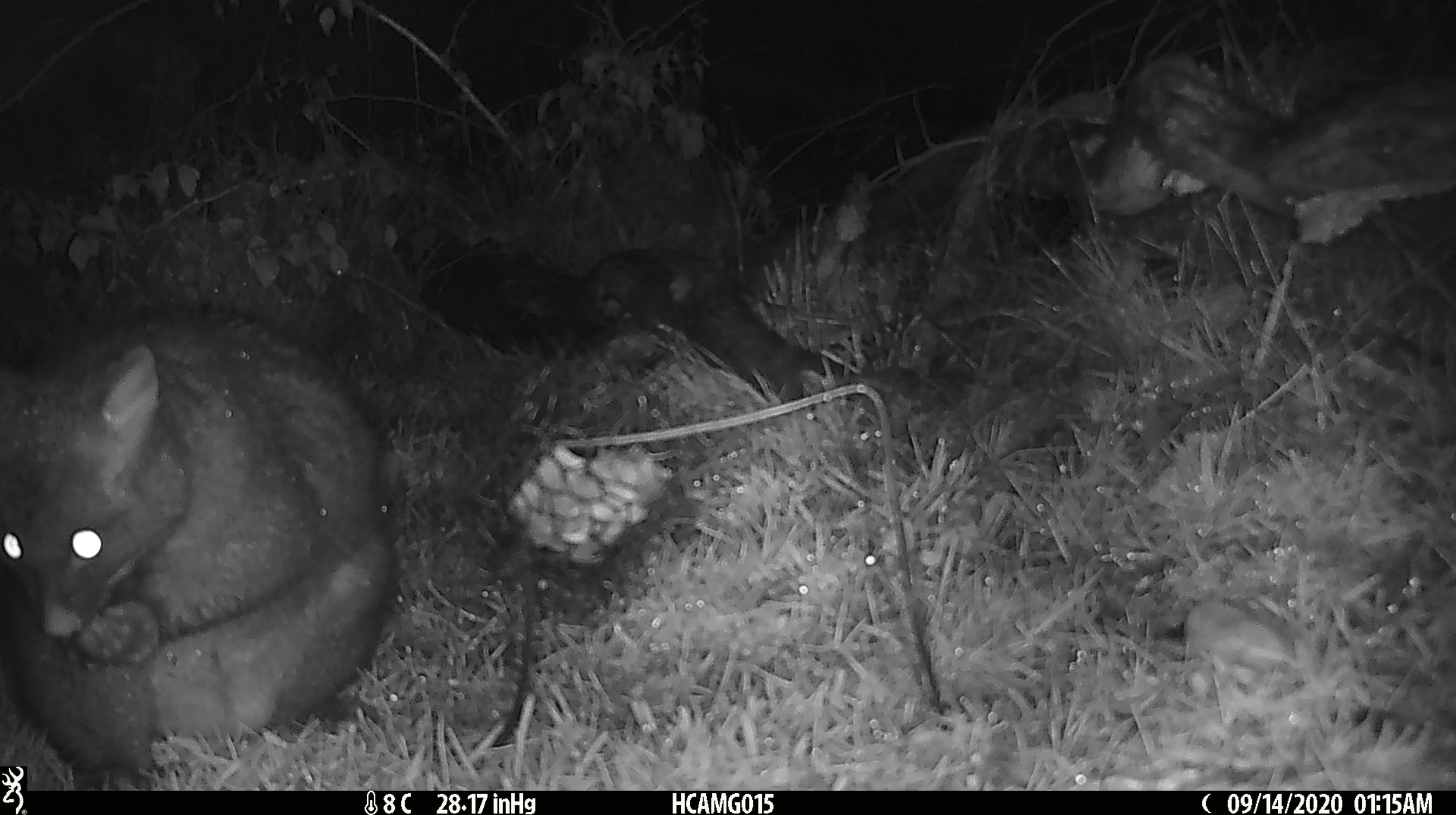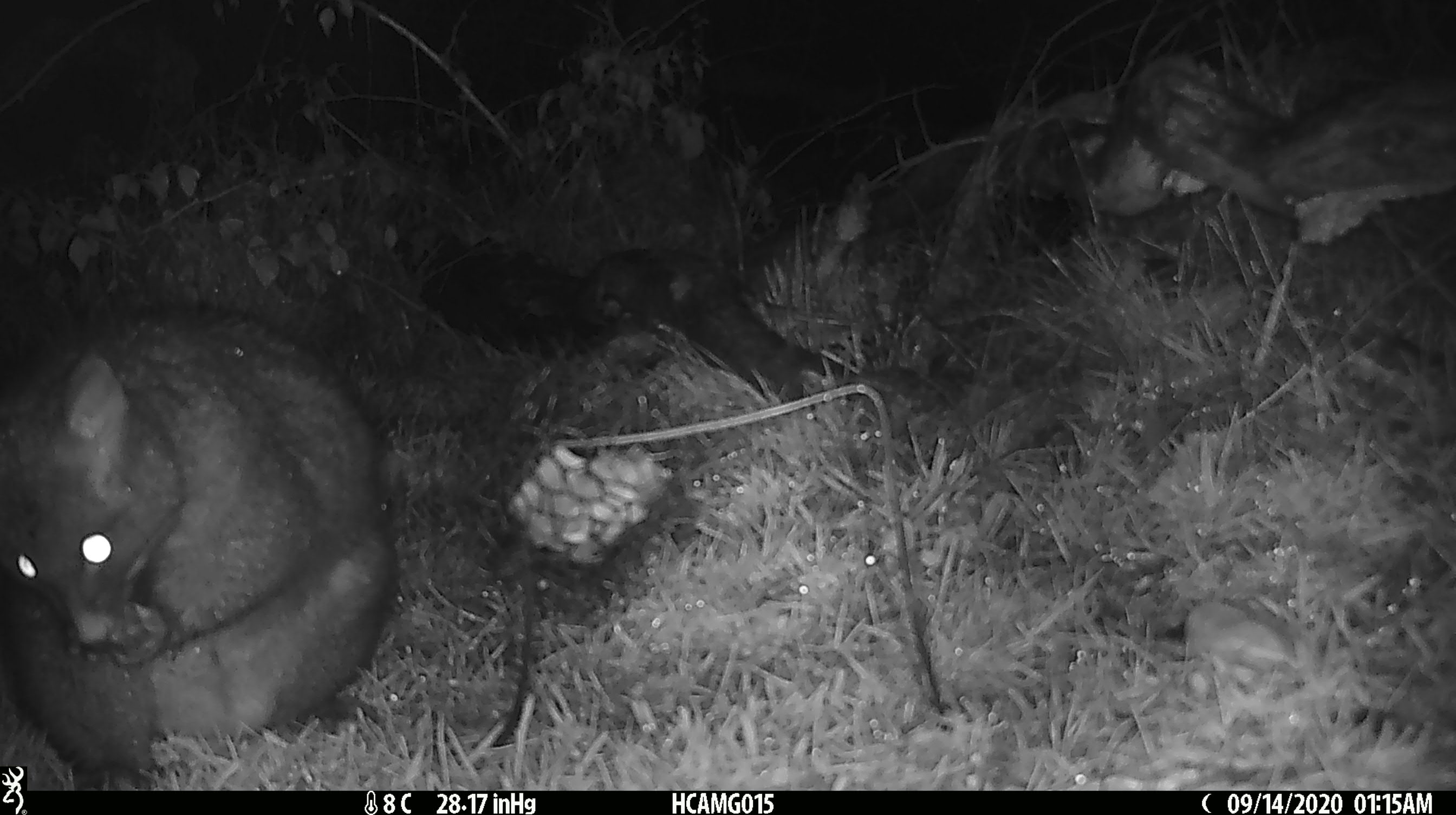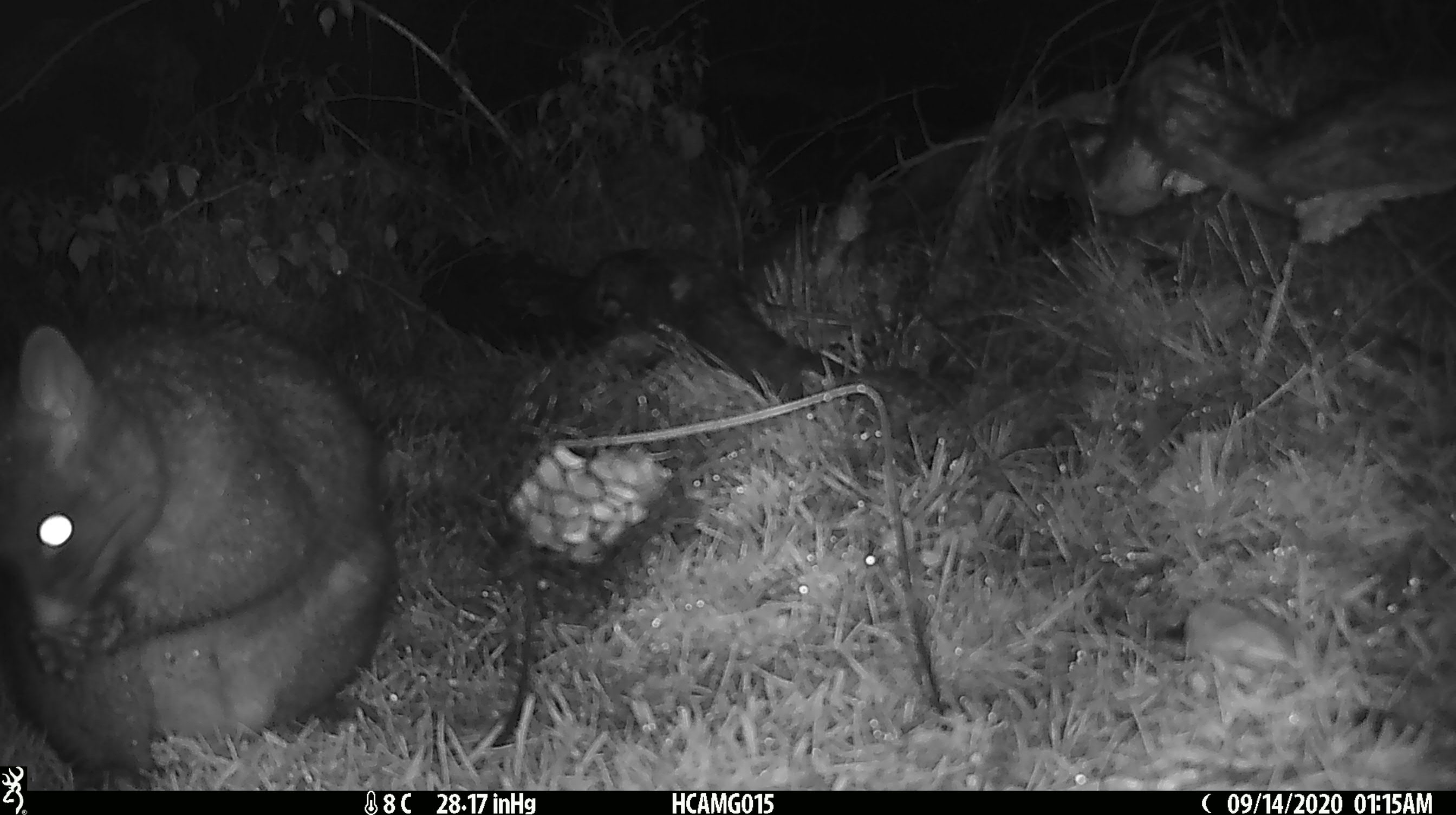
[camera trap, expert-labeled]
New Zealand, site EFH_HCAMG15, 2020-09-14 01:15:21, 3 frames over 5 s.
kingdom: Animalia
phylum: Chordata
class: Mammalia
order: Diprotodontia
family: Phalangeridae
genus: Trichosurus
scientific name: Trichosurus vulpecula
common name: common brushtail possum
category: possum